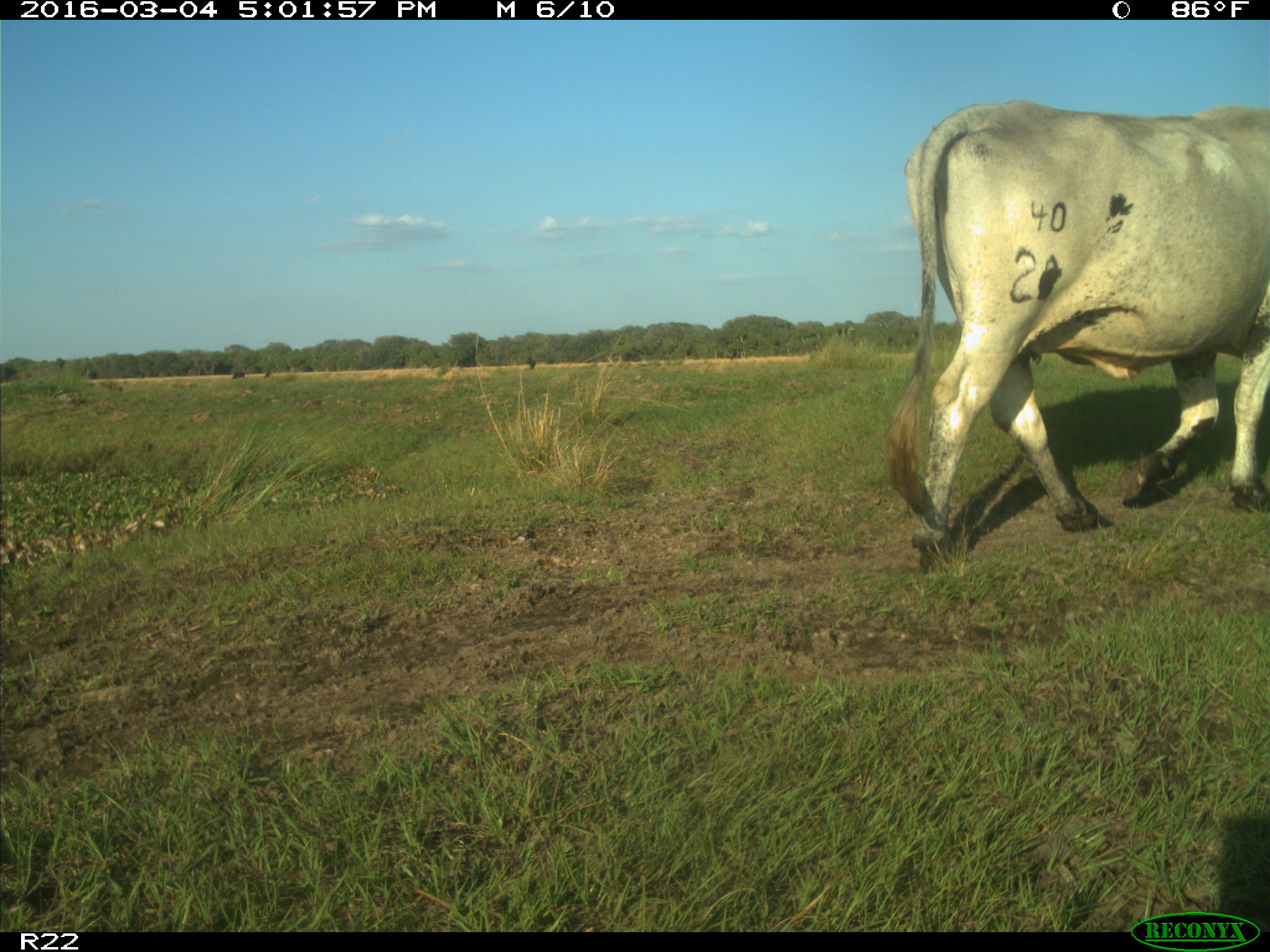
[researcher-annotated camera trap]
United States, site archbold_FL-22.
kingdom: Animalia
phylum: Chordata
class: Mammalia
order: Artiodactyla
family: Bovidae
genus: Bos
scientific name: Bos taurus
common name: domestic cow